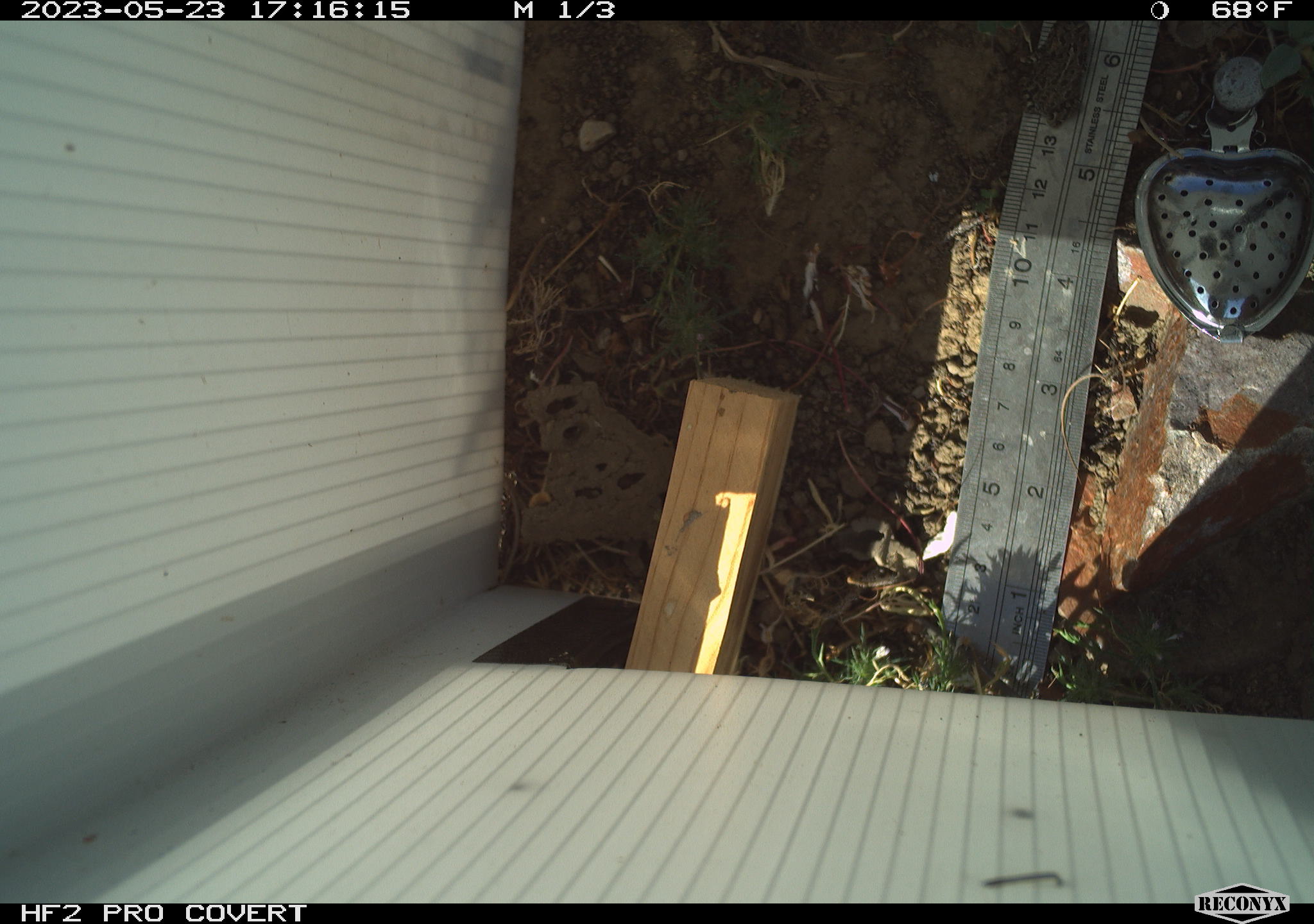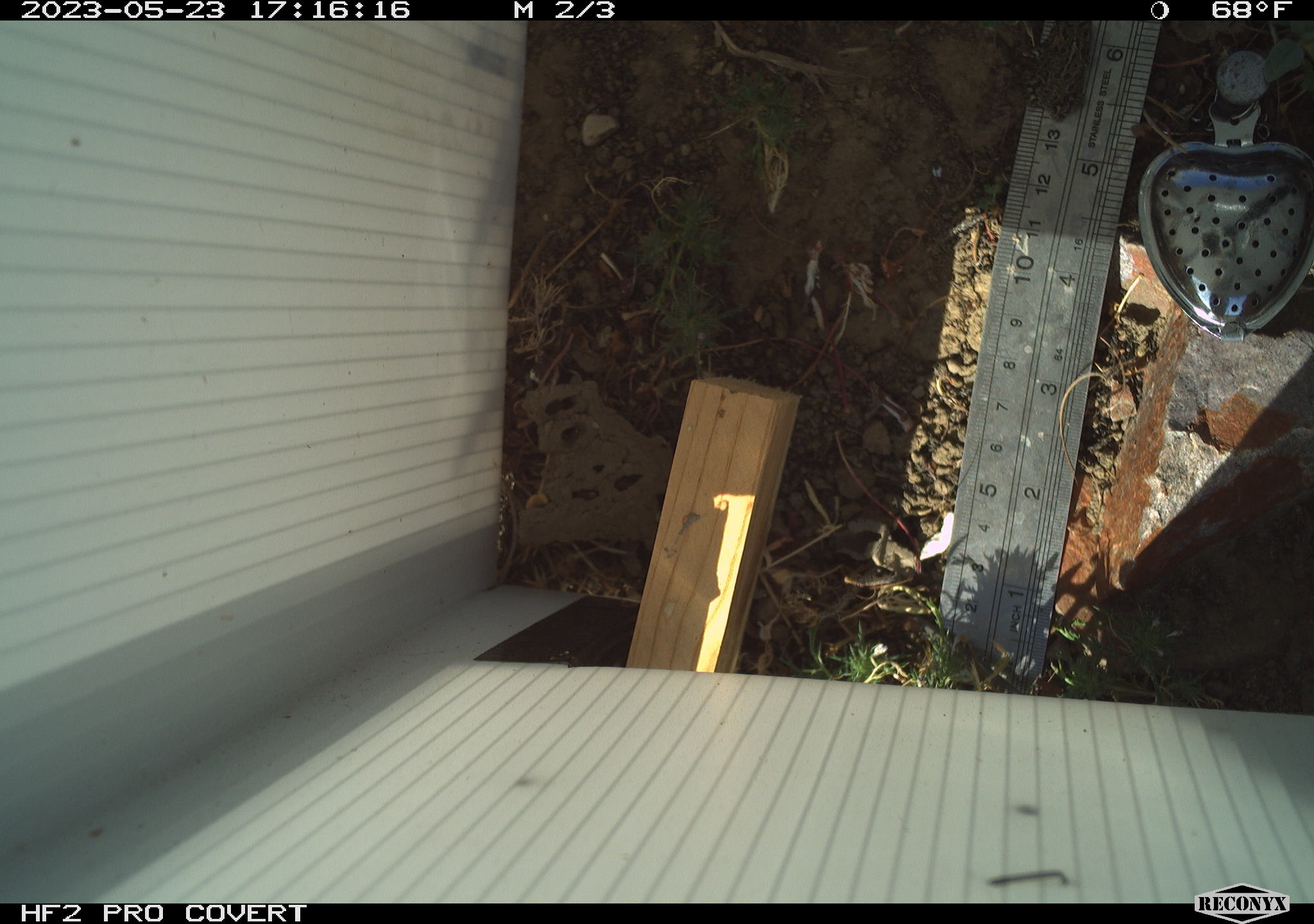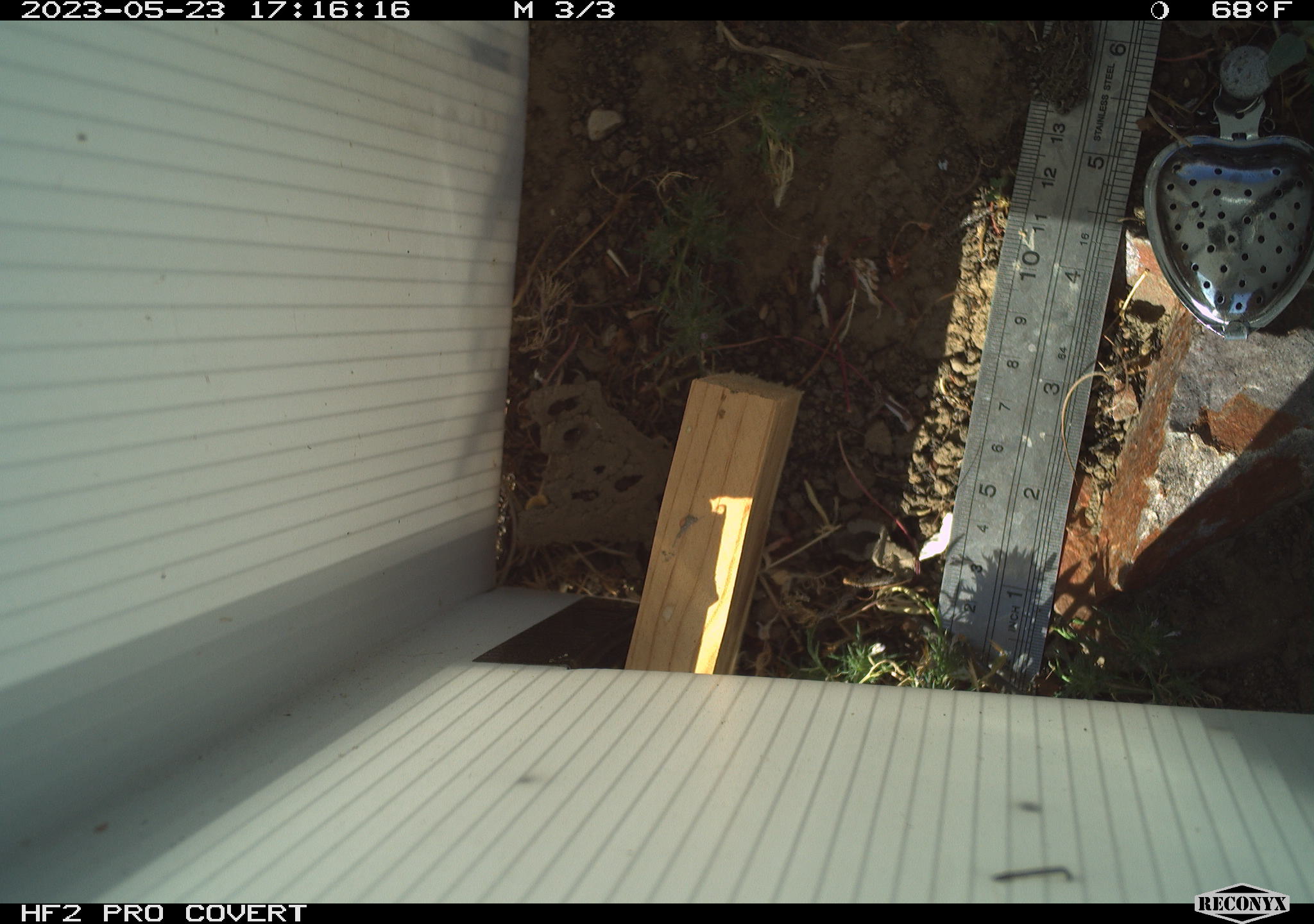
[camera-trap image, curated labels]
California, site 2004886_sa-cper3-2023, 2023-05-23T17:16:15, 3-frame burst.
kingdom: Animalia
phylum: Chordata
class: Amphibia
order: Anura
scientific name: Anura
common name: frogs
Frogs (Anura).